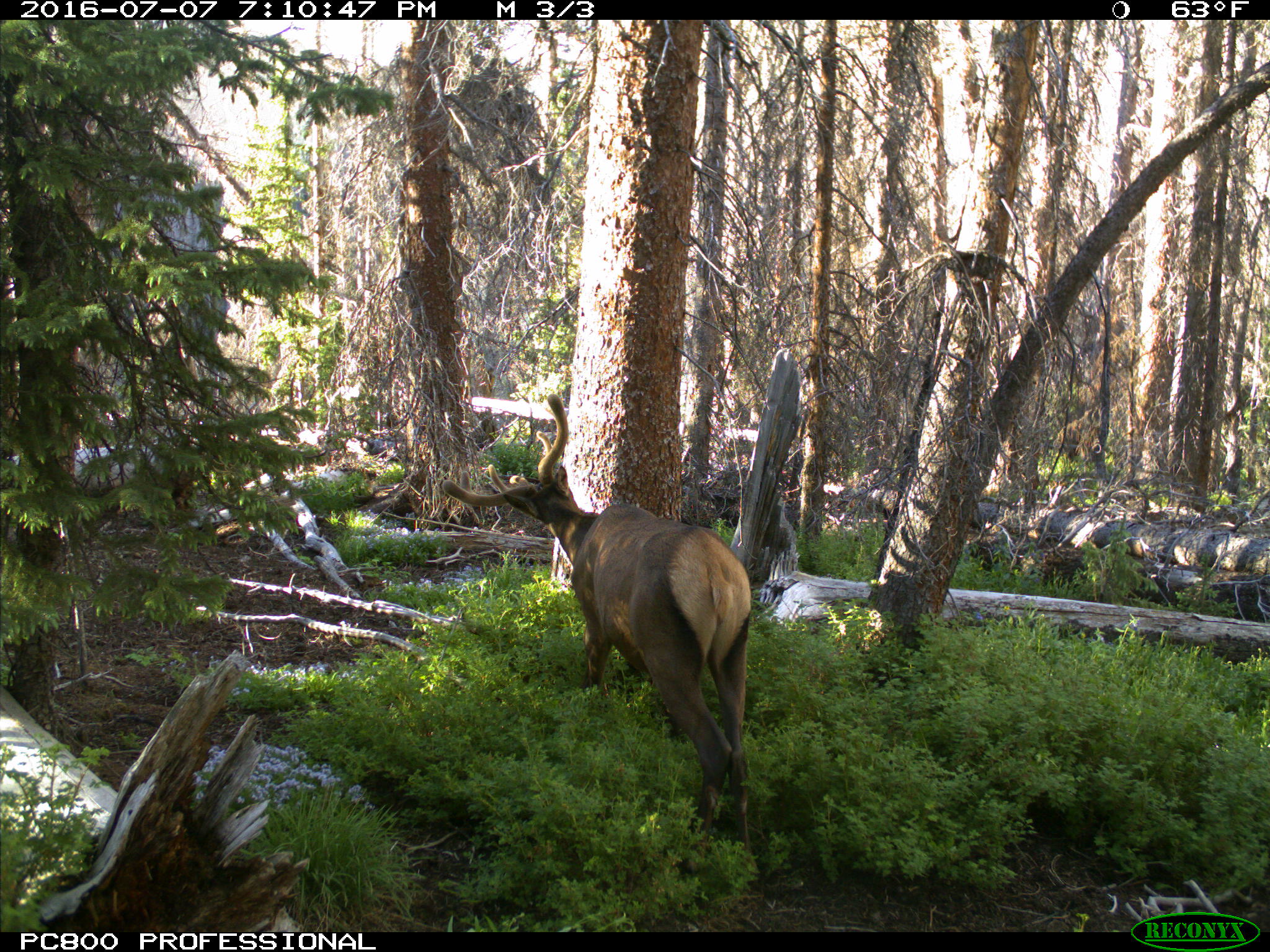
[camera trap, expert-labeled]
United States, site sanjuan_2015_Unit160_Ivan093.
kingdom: Animalia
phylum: Chordata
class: Mammalia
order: Artiodactyla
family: Cervidae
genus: Cervus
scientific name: Cervus elaphus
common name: red deer